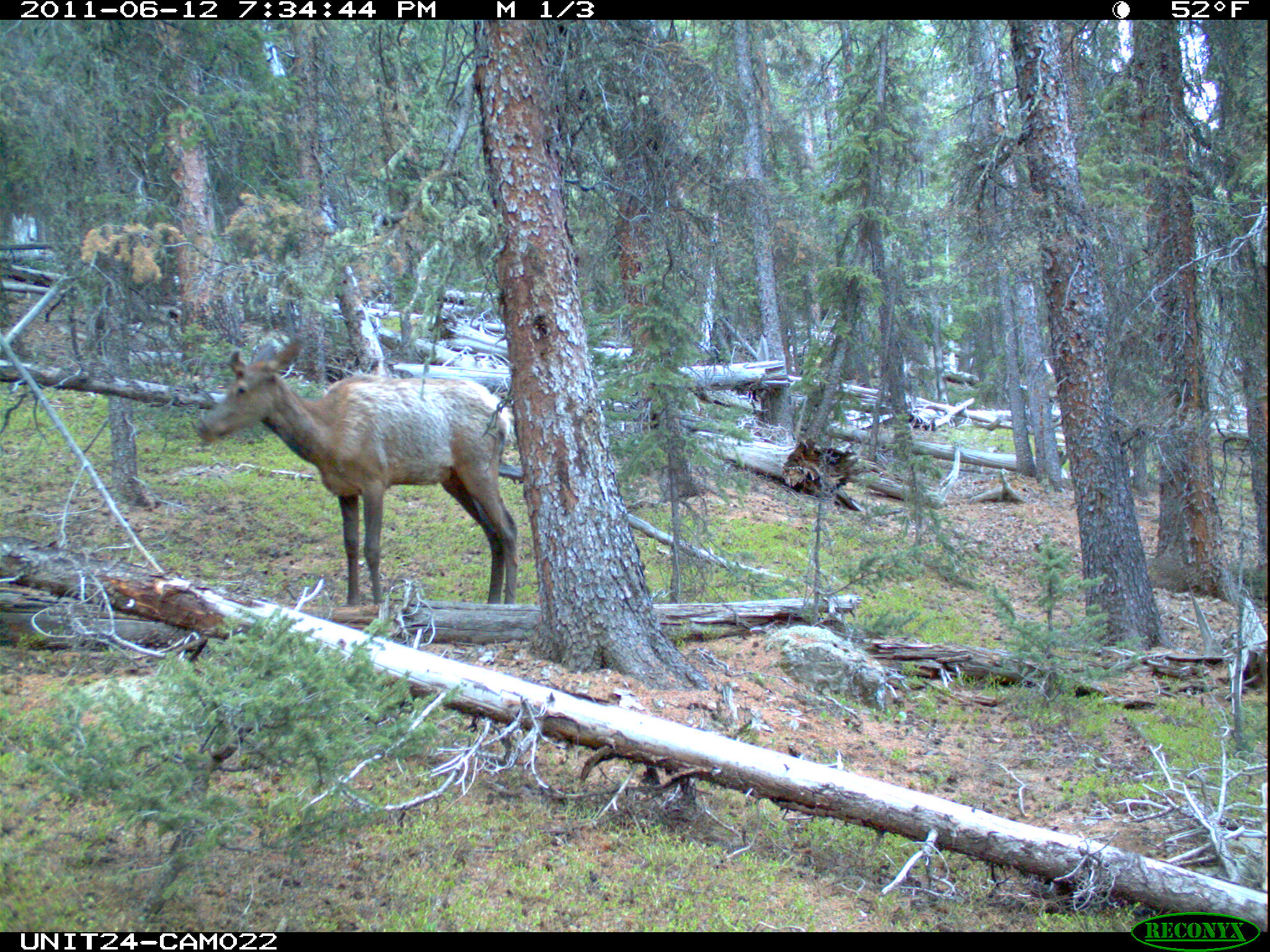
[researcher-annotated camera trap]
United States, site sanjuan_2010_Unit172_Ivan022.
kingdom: Animalia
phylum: Chordata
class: Mammalia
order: Artiodactyla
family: Cervidae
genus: Cervus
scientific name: Cervus elaphus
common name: red deer